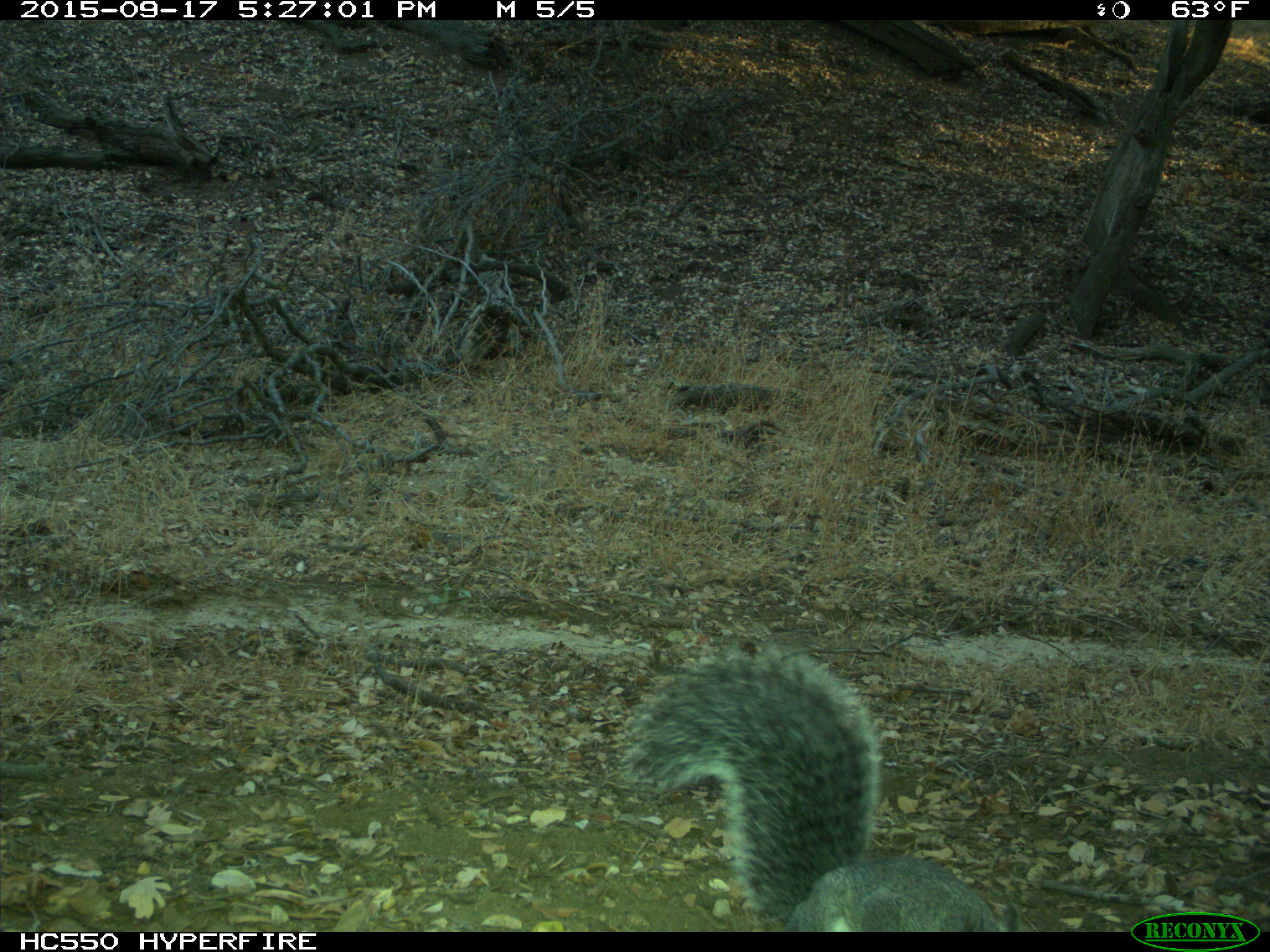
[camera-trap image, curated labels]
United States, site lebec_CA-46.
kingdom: Animalia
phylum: Chordata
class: Mammalia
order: Rodentia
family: Sciuridae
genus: Sciurus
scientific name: Sciurus carolinensis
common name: eastern gray squirrel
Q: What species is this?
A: Sciurus carolinensis (eastern gray squirrel).